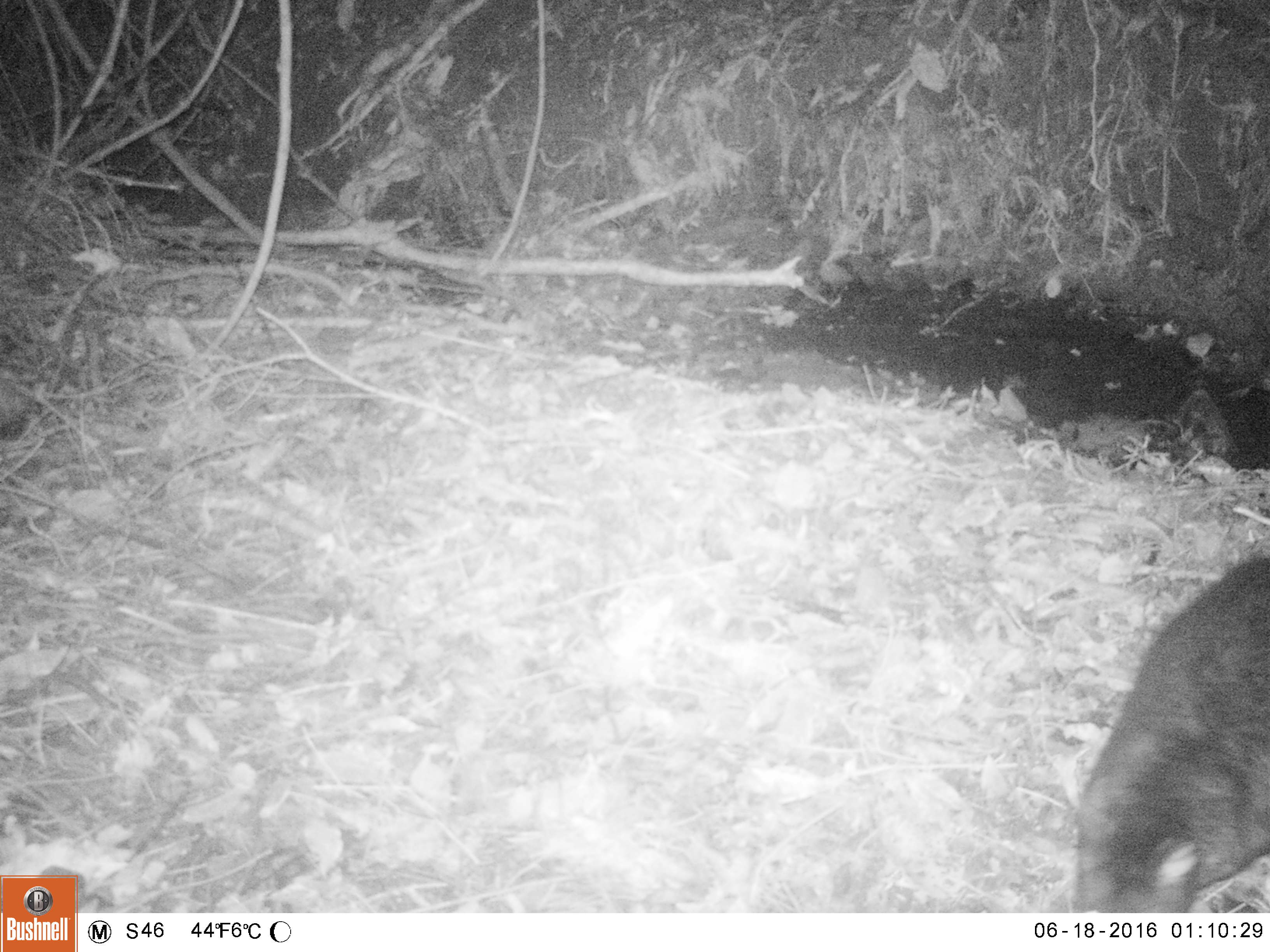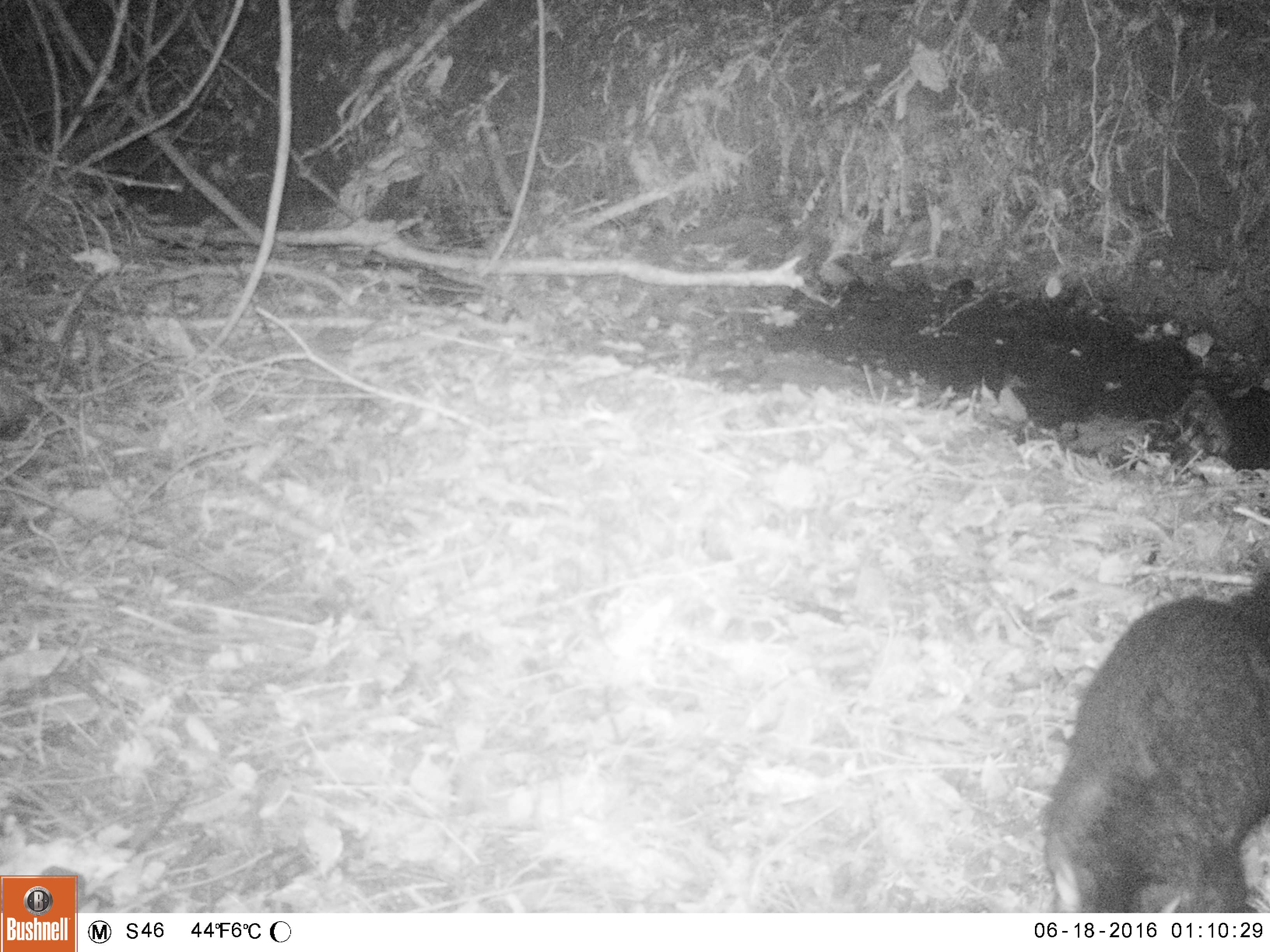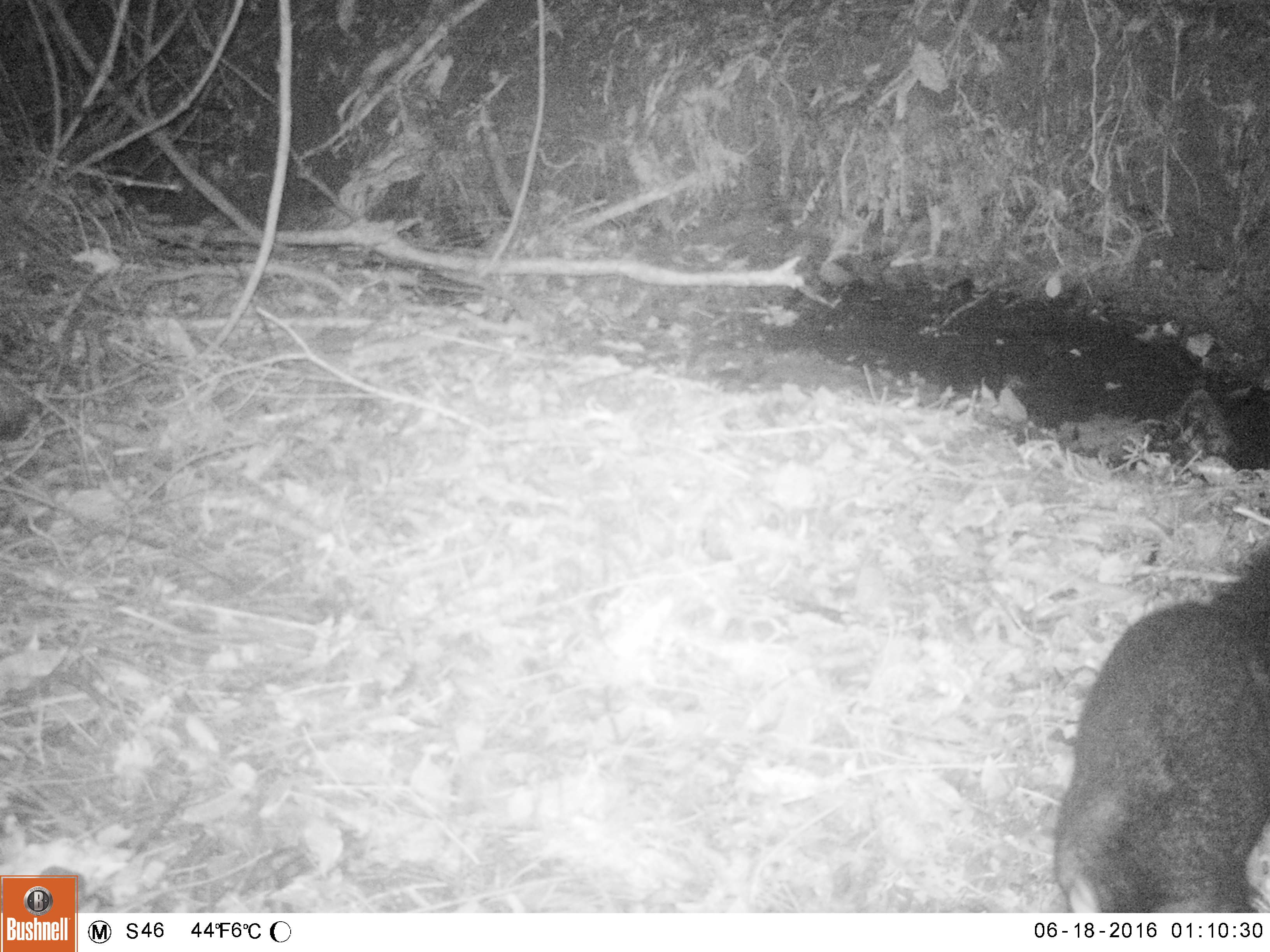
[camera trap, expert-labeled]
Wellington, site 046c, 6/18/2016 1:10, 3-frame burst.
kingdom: Animalia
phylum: Chordata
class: Mammalia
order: Didelphimorphia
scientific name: Didelphimorphia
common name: possum